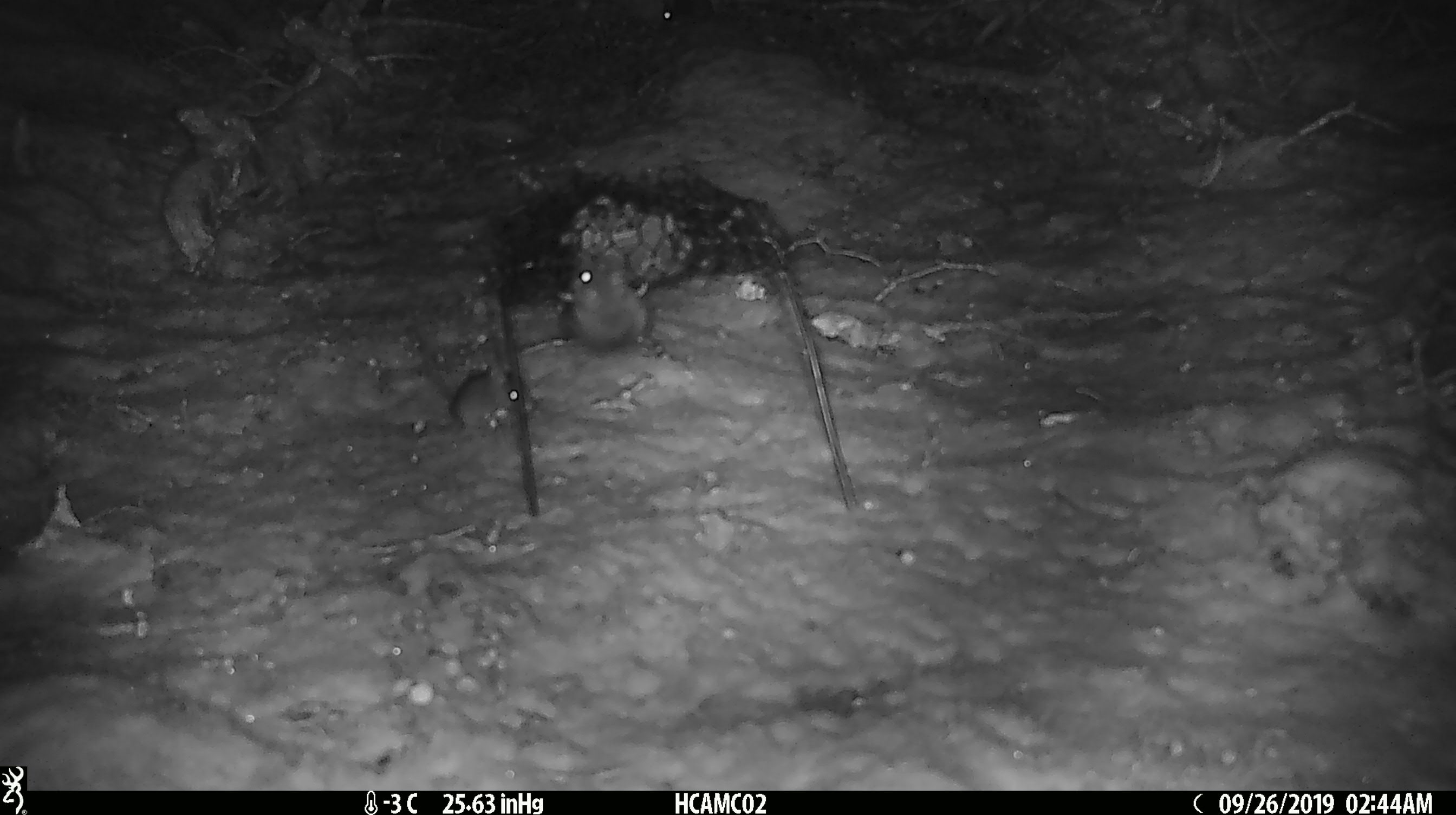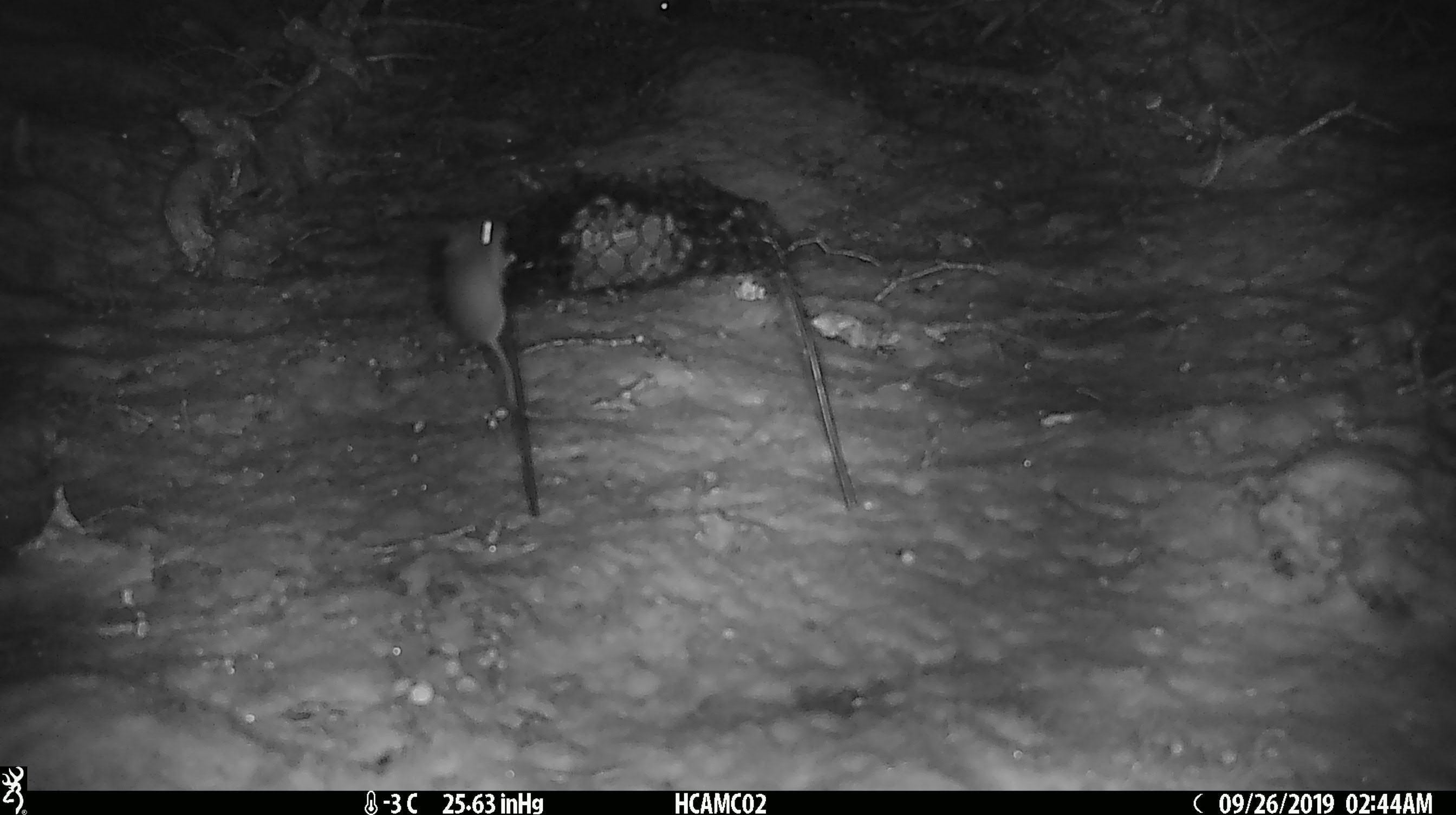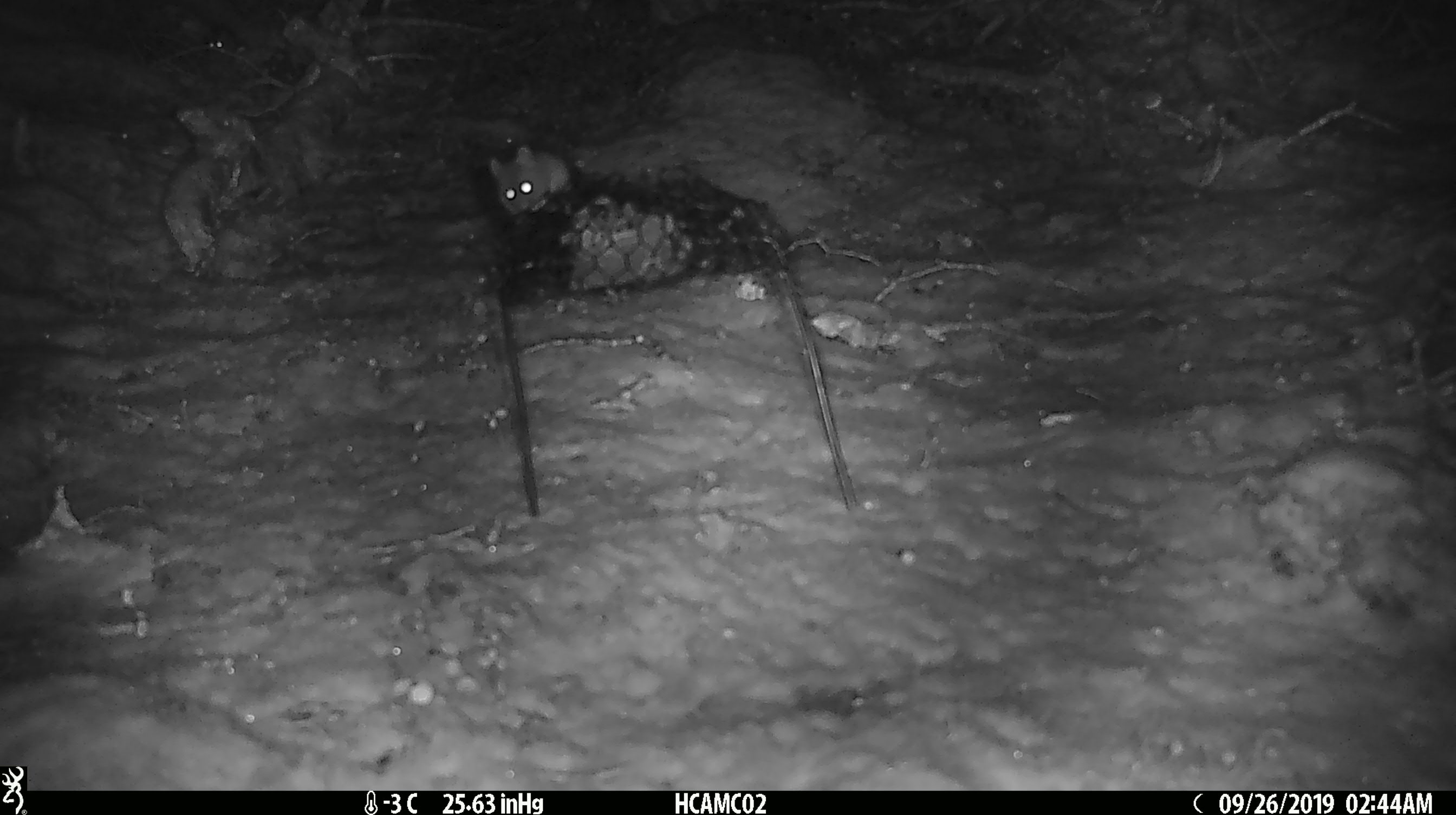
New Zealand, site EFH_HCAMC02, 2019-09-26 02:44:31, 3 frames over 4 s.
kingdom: Animalia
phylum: Chordata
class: Mammalia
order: Rodentia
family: Muridae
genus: Mus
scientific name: Mus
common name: mouse